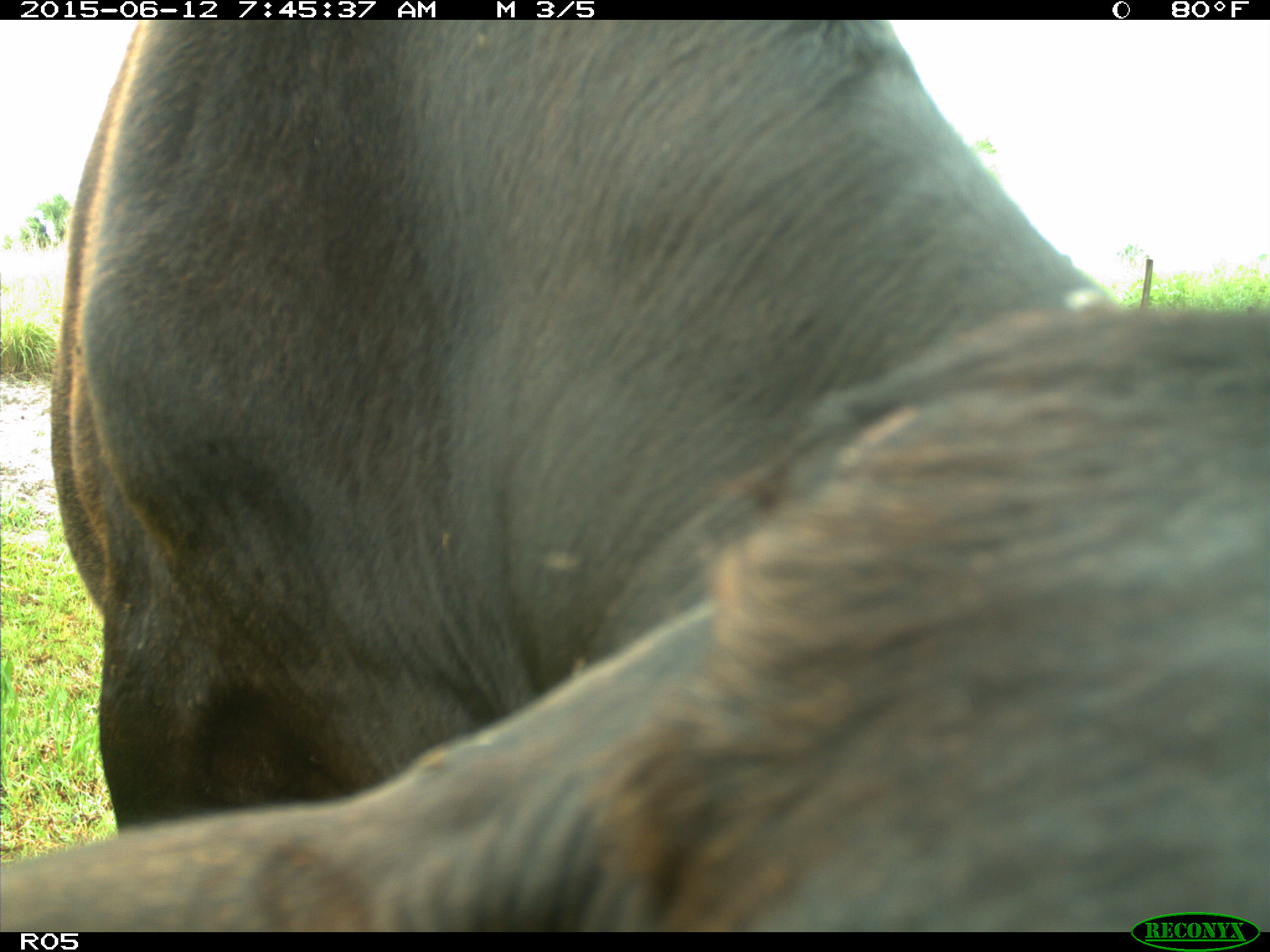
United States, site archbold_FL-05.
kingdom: Animalia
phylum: Chordata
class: Mammalia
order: Artiodactyla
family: Bovidae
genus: Bos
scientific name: Bos taurus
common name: domestic cow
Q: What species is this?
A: Bos taurus (domestic cow).